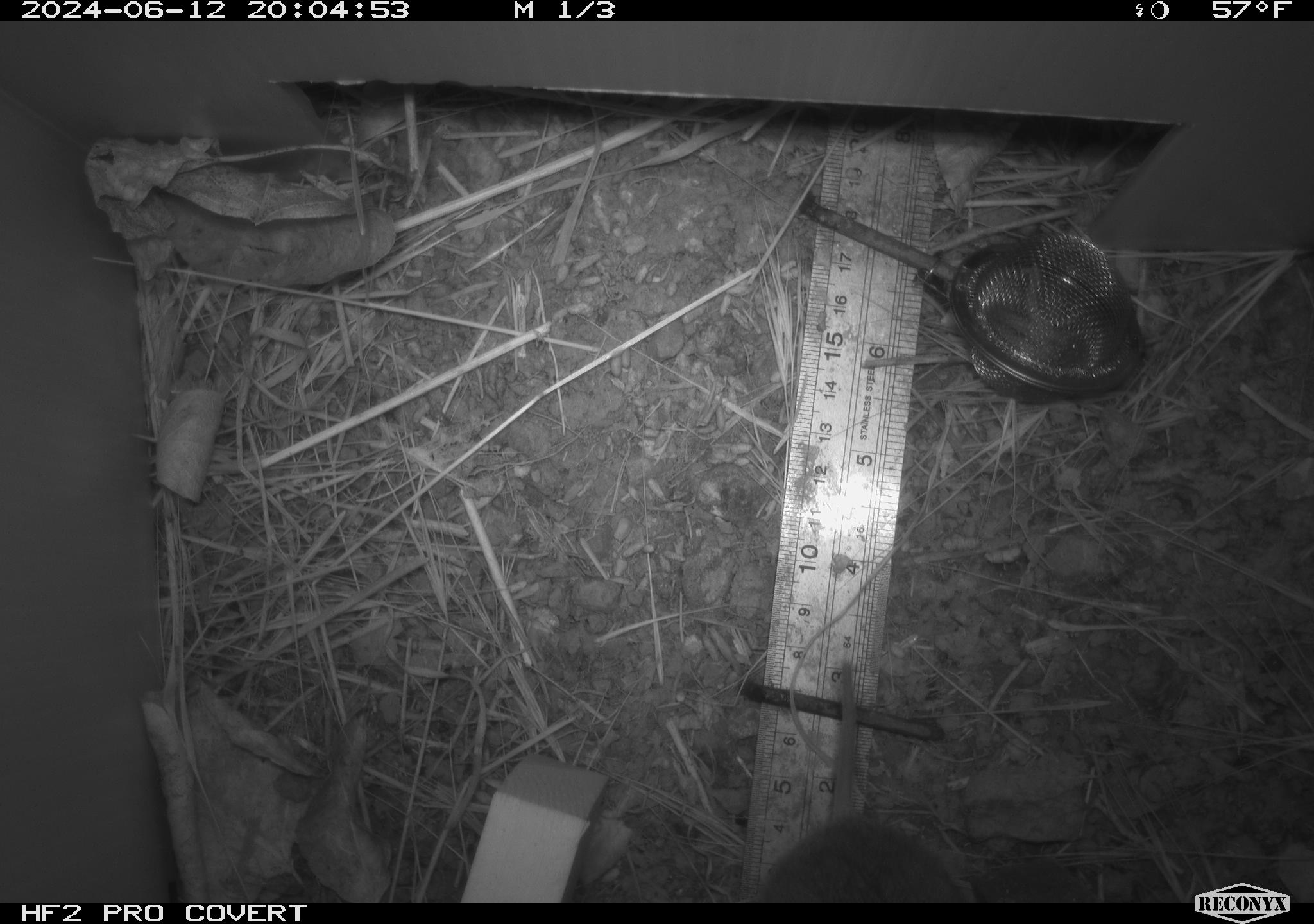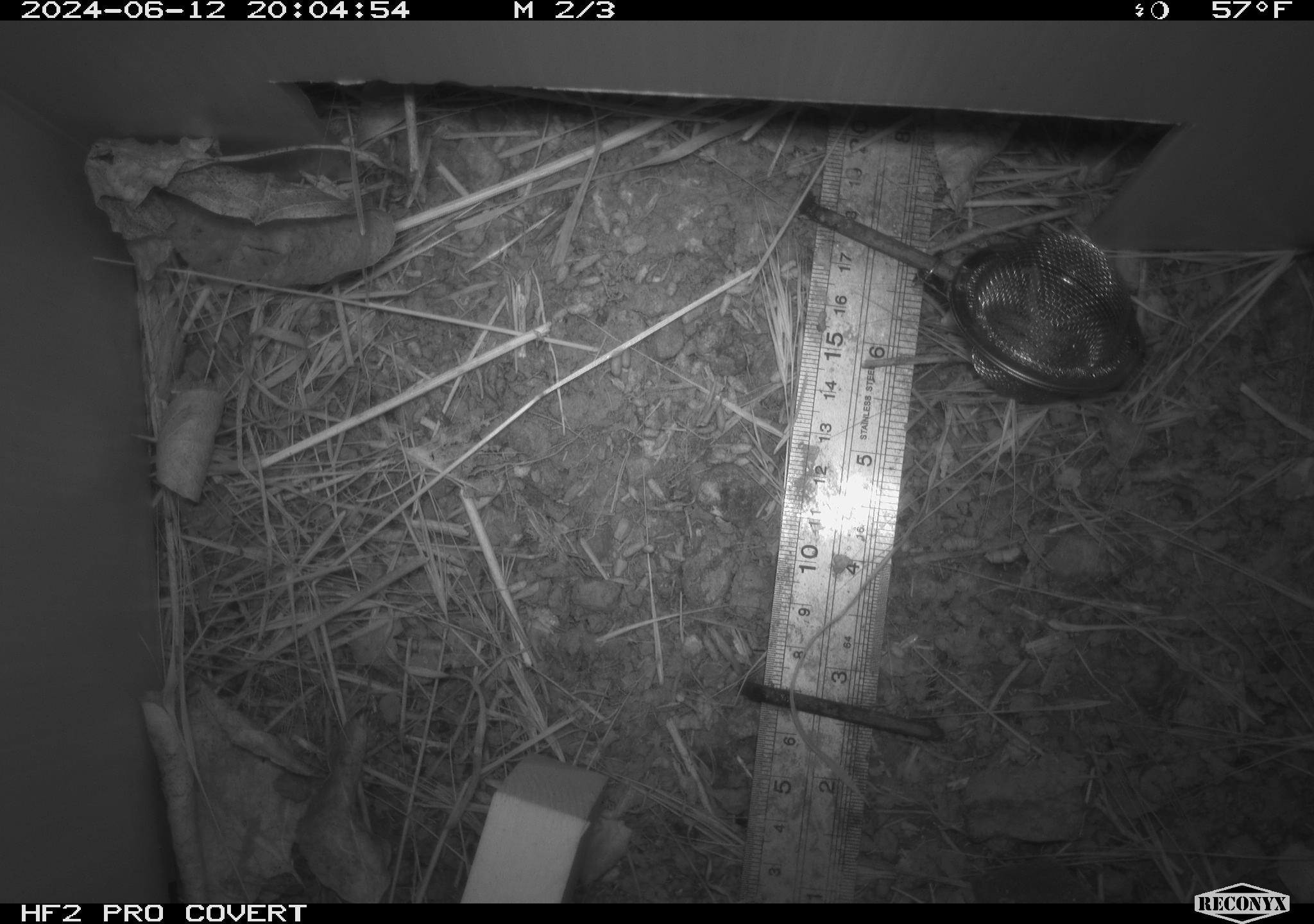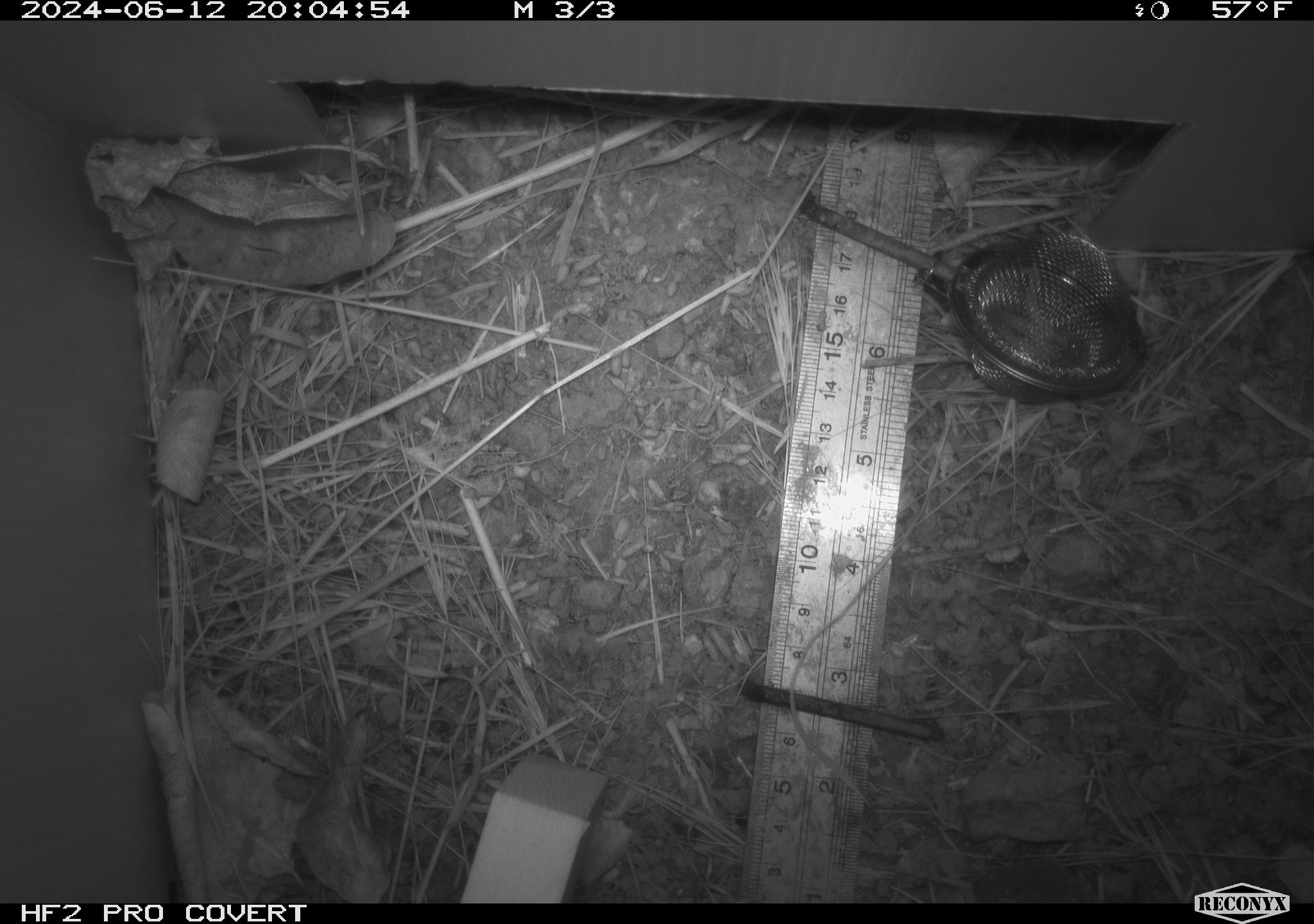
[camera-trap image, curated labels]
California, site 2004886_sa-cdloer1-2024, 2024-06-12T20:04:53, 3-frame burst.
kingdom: Animalia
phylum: Chordata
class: Mammalia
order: Rodentia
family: Cricetidae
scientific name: Arvicolinae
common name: voles, lemmings, and muskrats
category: arvicolinae subfamily